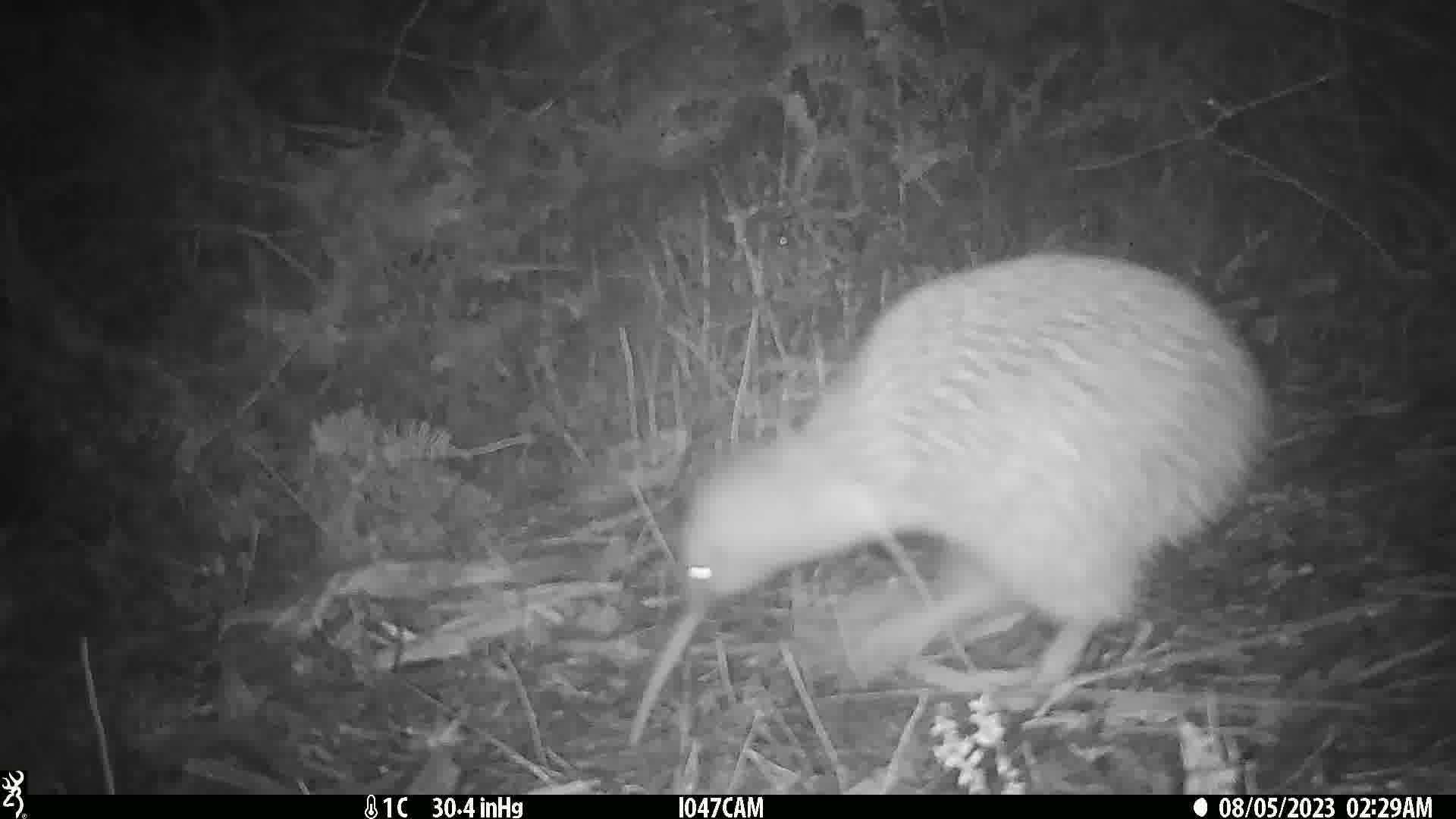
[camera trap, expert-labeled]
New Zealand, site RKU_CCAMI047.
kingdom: Animalia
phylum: Chordata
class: Aves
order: Apterygiformes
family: Apterygidae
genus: Apteryx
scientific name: Apteryx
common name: kiwi